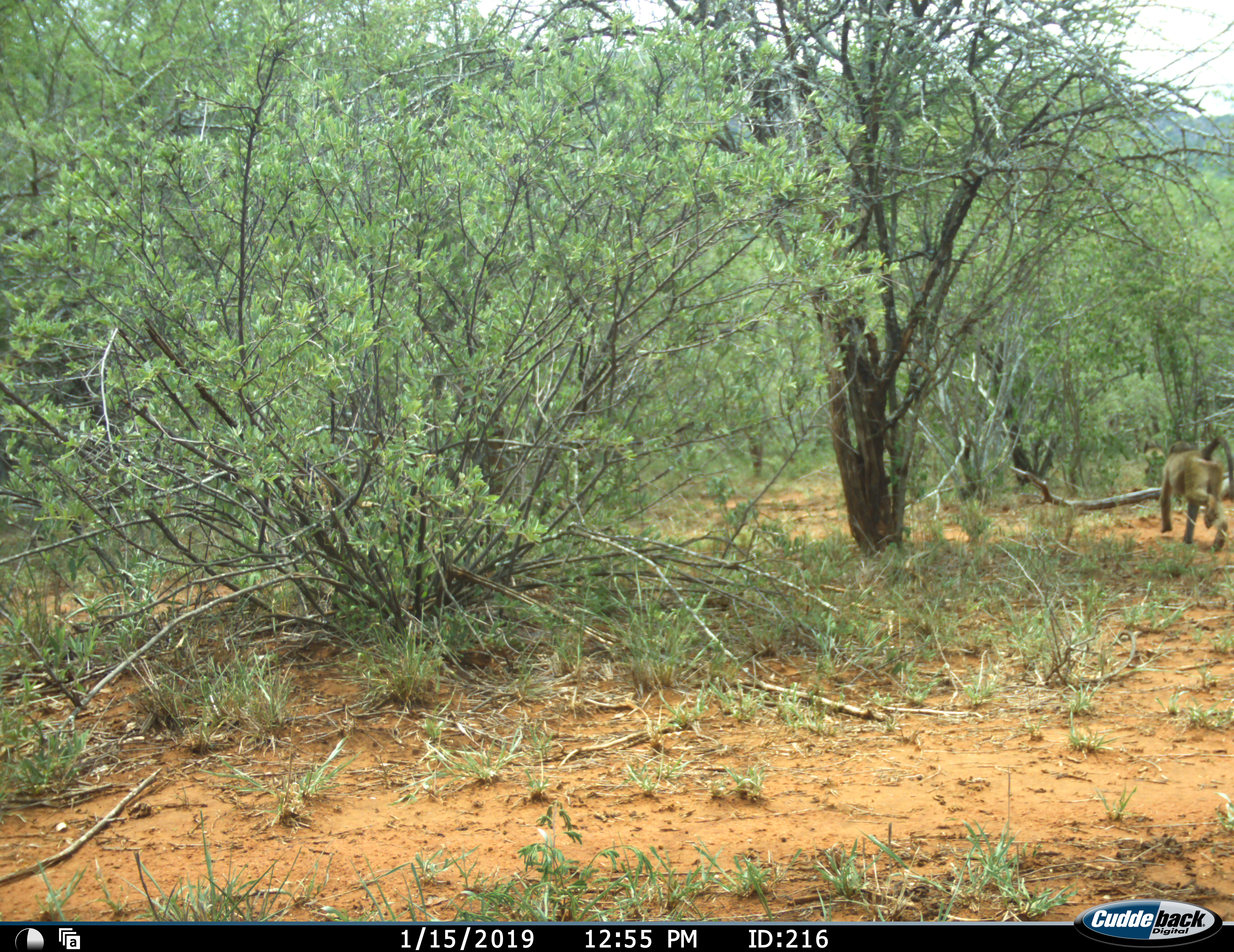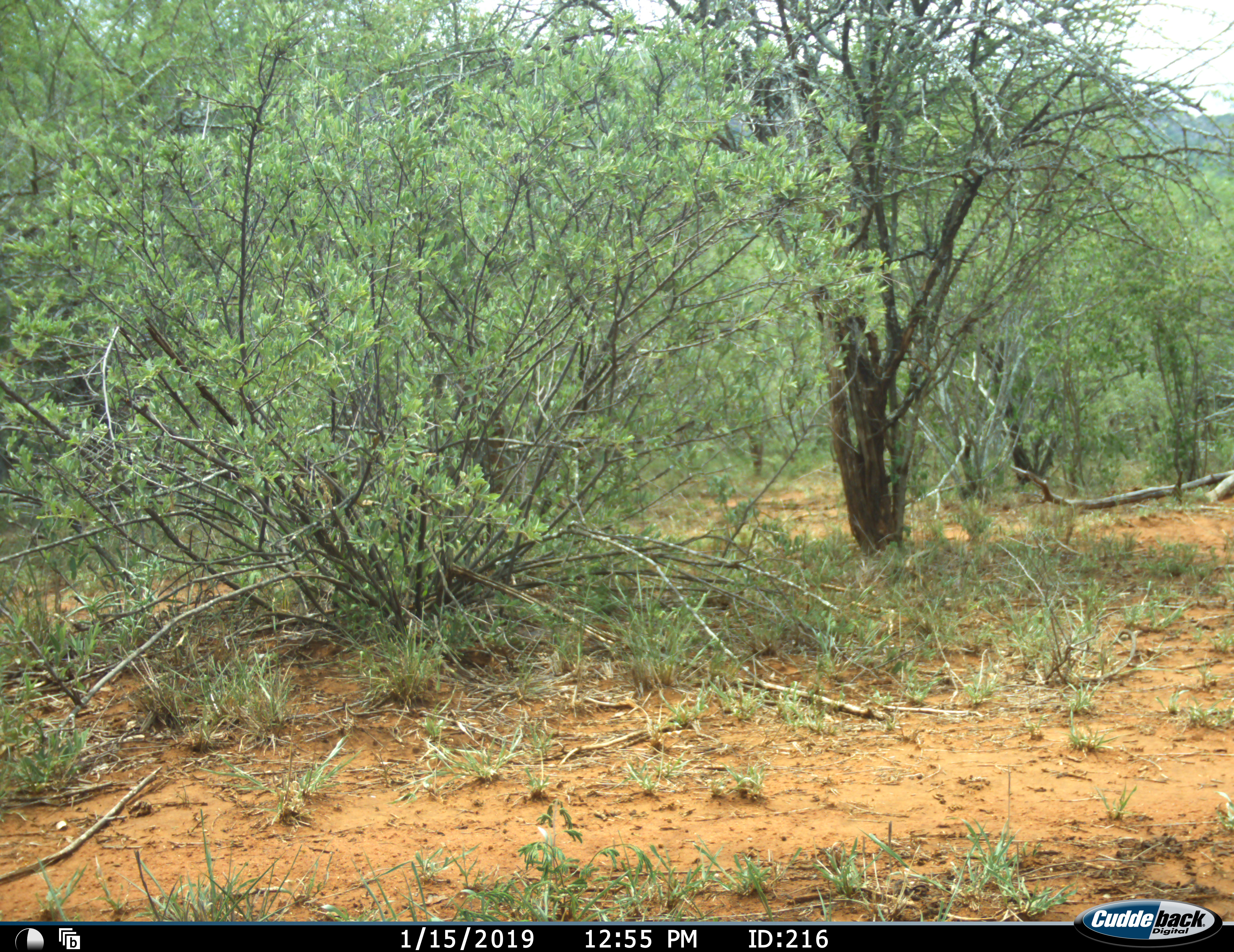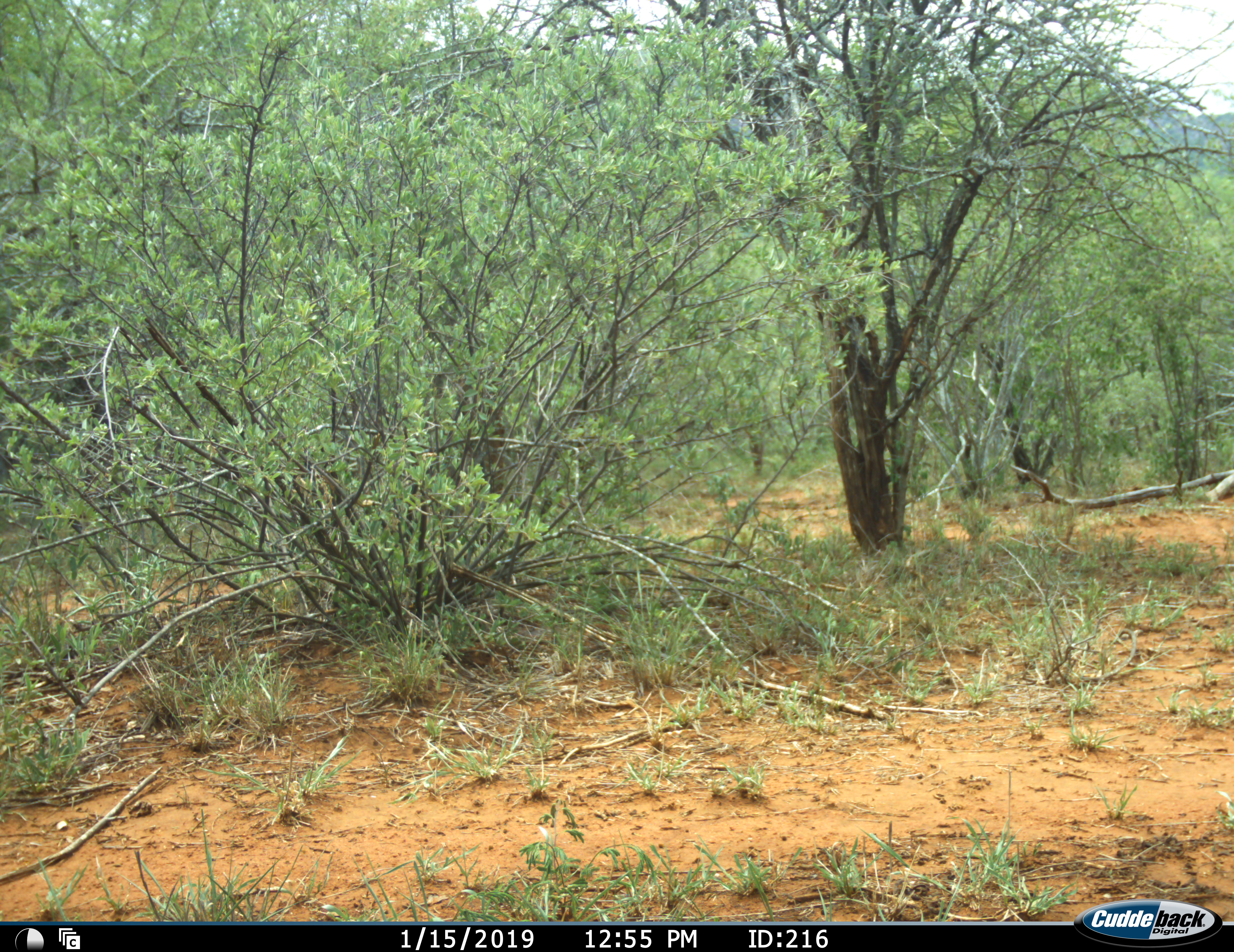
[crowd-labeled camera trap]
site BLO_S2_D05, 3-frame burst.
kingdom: Animalia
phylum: Chordata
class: Mammalia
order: Primates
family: Cercopithecidae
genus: Papio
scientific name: Papio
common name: baboon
Baboon (Papio), count 1. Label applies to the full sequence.